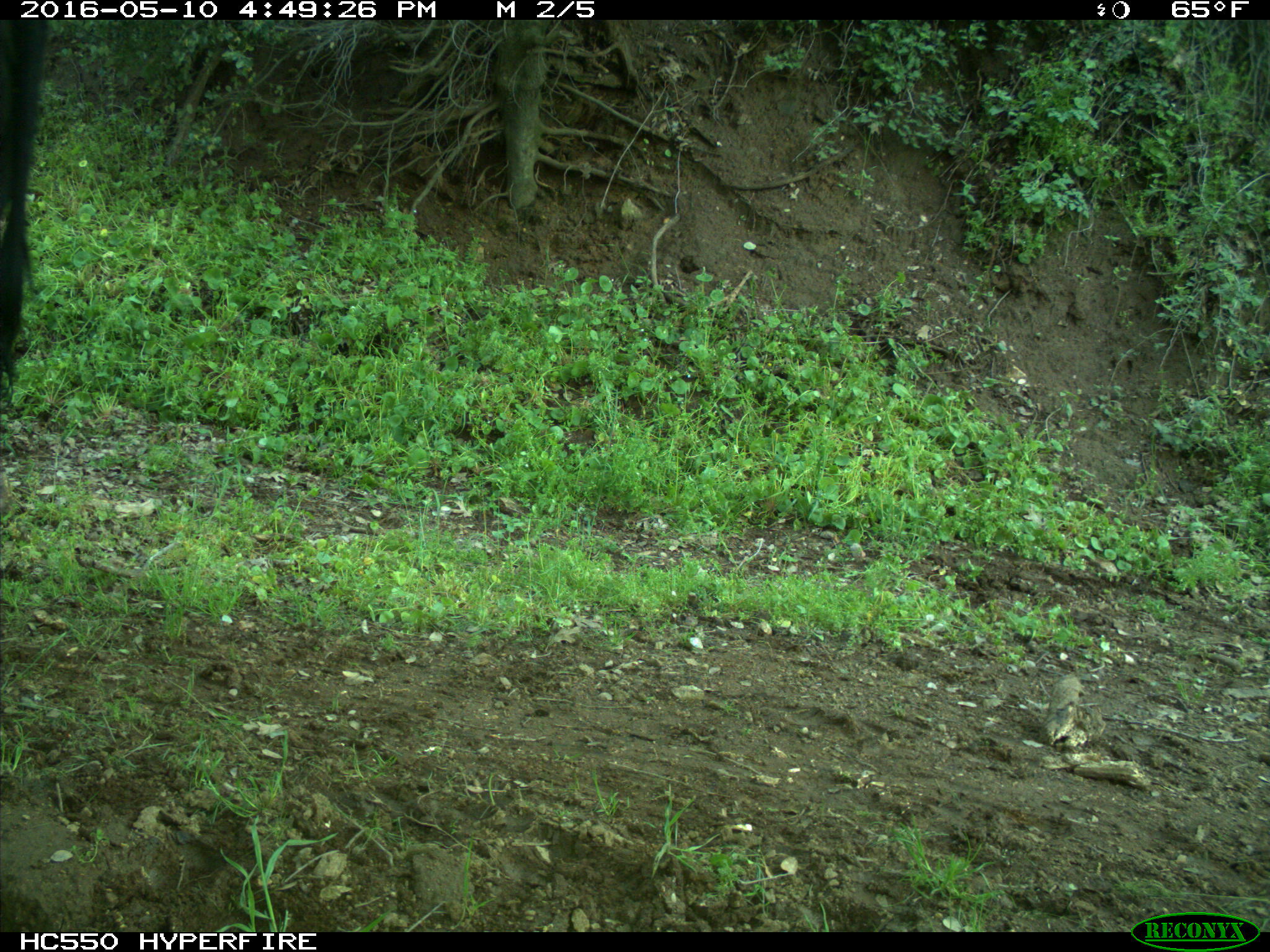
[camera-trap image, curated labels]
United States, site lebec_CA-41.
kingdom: Animalia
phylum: Chordata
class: Mammalia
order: Artiodactyla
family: Bovidae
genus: Bos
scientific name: Bos taurus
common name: domestic cow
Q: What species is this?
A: Bos taurus (domestic cow).